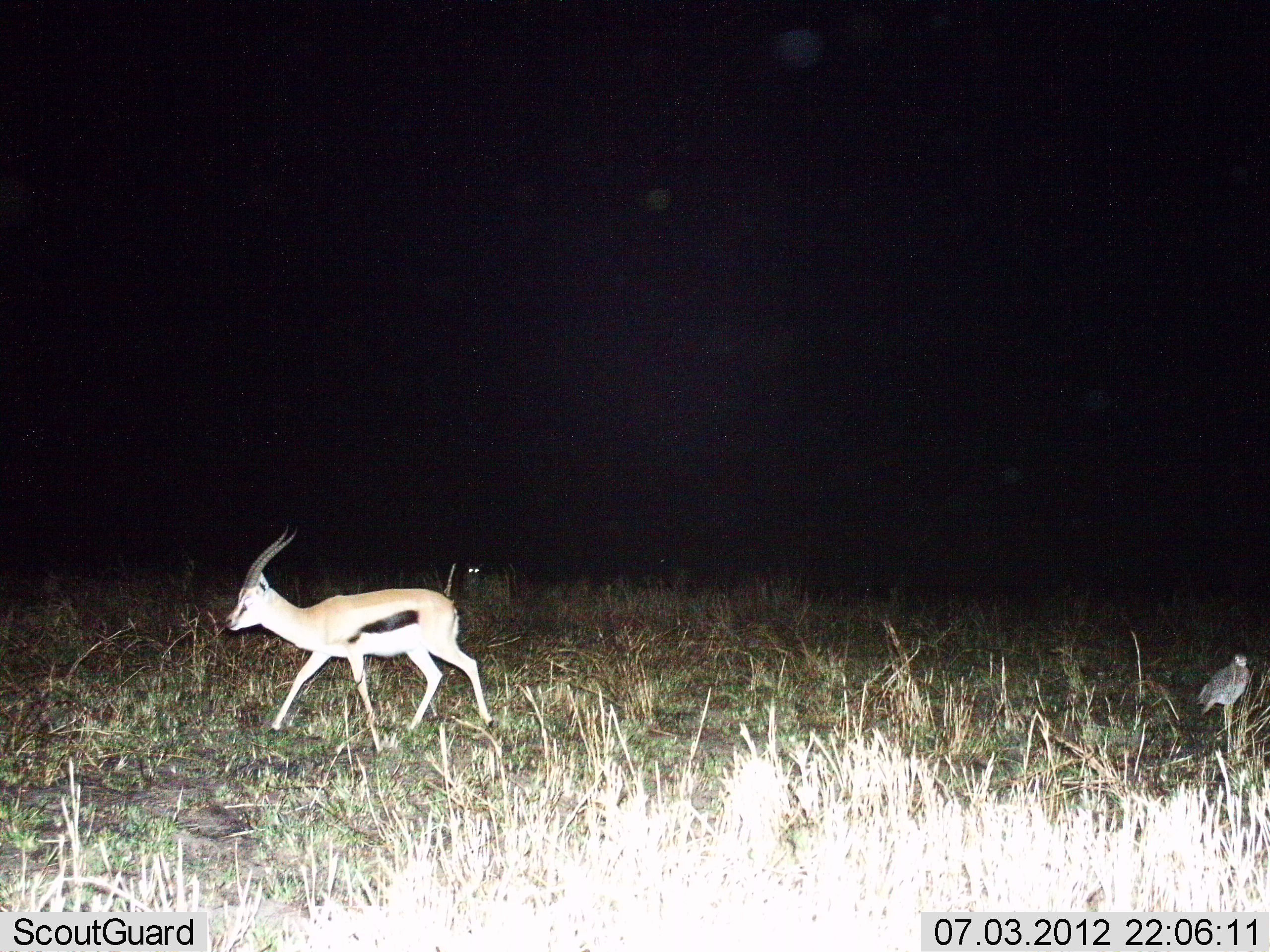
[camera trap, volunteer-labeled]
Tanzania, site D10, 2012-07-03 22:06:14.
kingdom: Animalia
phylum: Chordata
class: Mammalia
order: Artiodactyla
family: Bovidae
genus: Eudorcas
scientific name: Eudorcas thomsonii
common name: thomson's gazelle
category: gazellethomsons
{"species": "gazellethomsons (thomson's gazelle) (Eudorcas thomsonii)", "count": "1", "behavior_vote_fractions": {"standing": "21%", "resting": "0%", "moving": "79%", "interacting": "0%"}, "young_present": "0%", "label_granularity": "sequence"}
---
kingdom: Animalia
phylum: Chordata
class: Aves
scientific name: Aves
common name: bird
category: otherbird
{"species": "otherbird (bird) (Aves)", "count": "1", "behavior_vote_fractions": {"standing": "90%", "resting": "10%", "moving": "0%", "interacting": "0%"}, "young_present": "0%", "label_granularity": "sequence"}